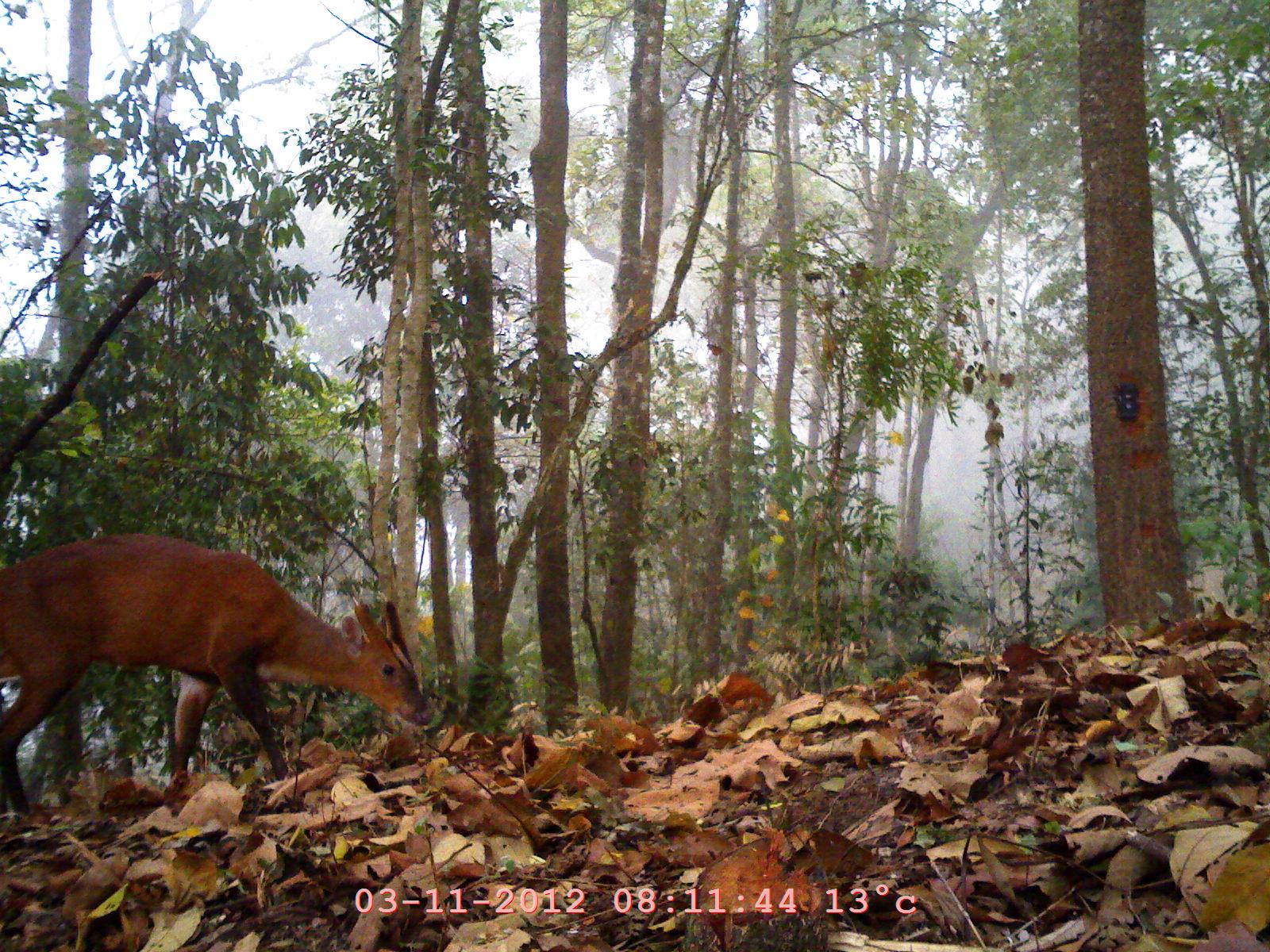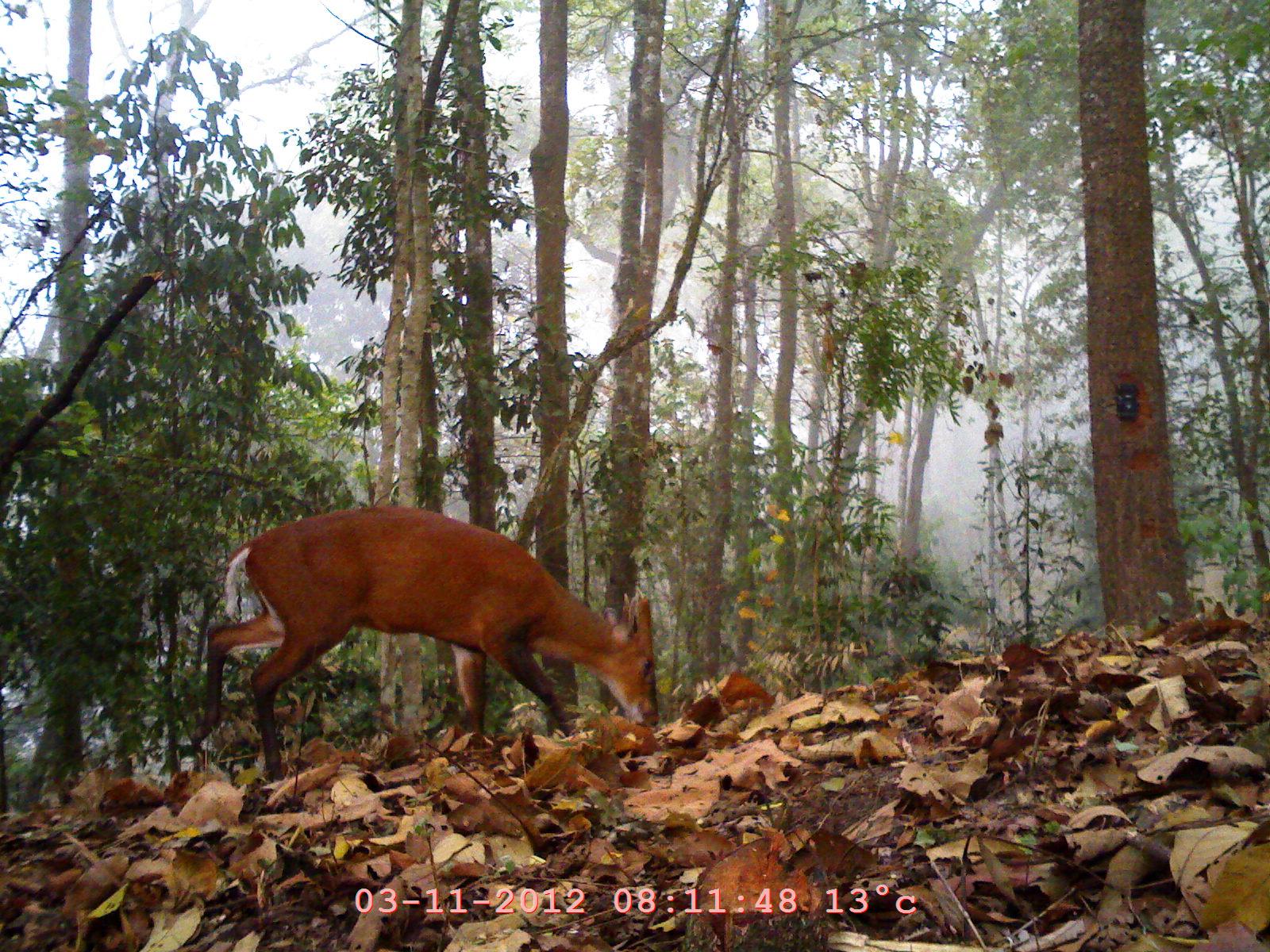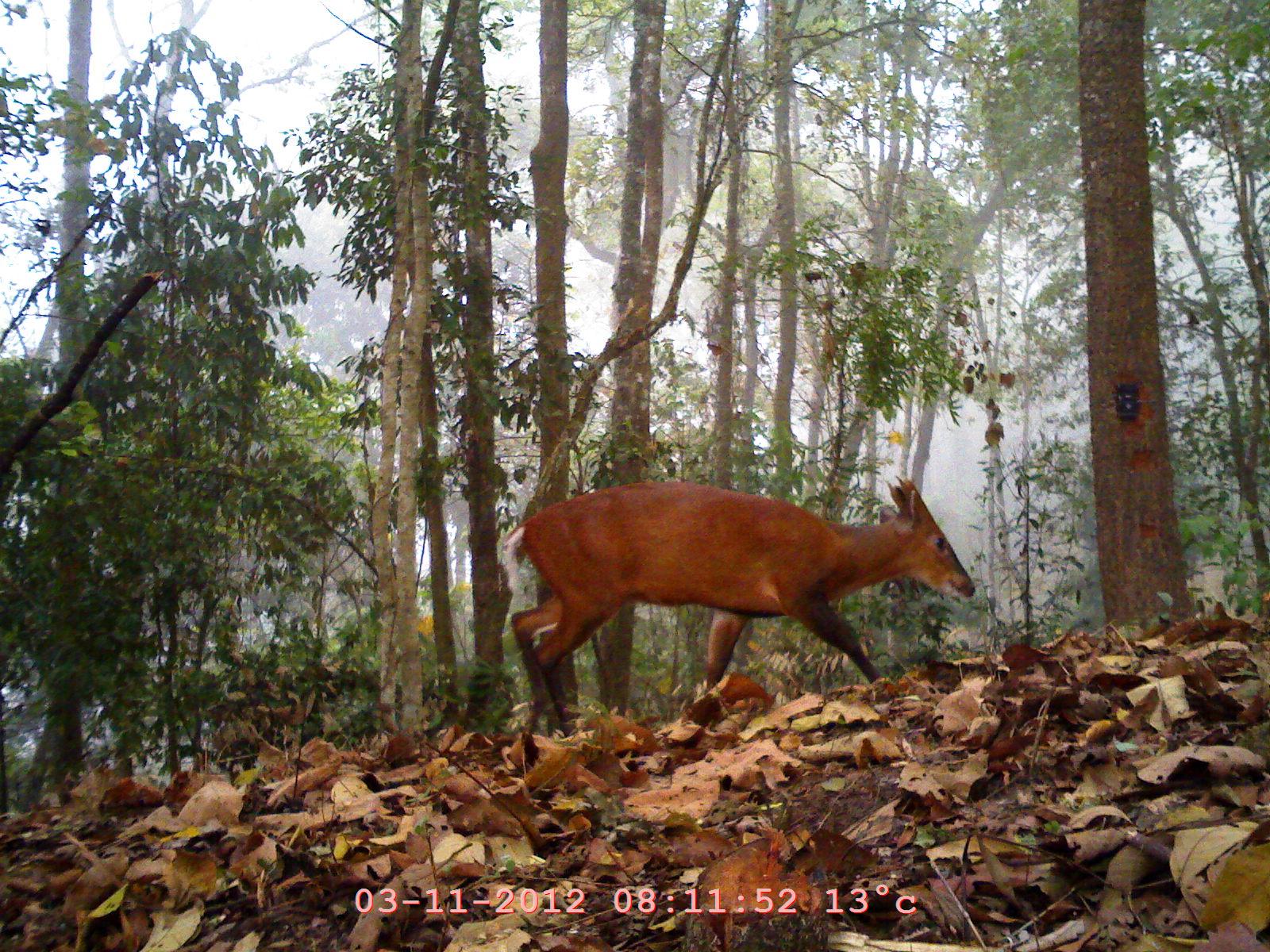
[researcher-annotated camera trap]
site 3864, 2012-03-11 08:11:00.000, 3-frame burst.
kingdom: Animalia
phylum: Chordata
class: Mammalia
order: Artiodactyla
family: Cervidae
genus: Muntiacus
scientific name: Muntiacus muntjak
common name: southern red muntjac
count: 1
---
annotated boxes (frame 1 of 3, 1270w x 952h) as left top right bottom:
muntiacus muntjak: 0 531 434 821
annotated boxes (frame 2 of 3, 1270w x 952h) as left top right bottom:
muntiacus muntjak: 186 501 656 783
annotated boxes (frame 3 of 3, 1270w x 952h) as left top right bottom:
muntiacus muntjak: 504 474 977 733